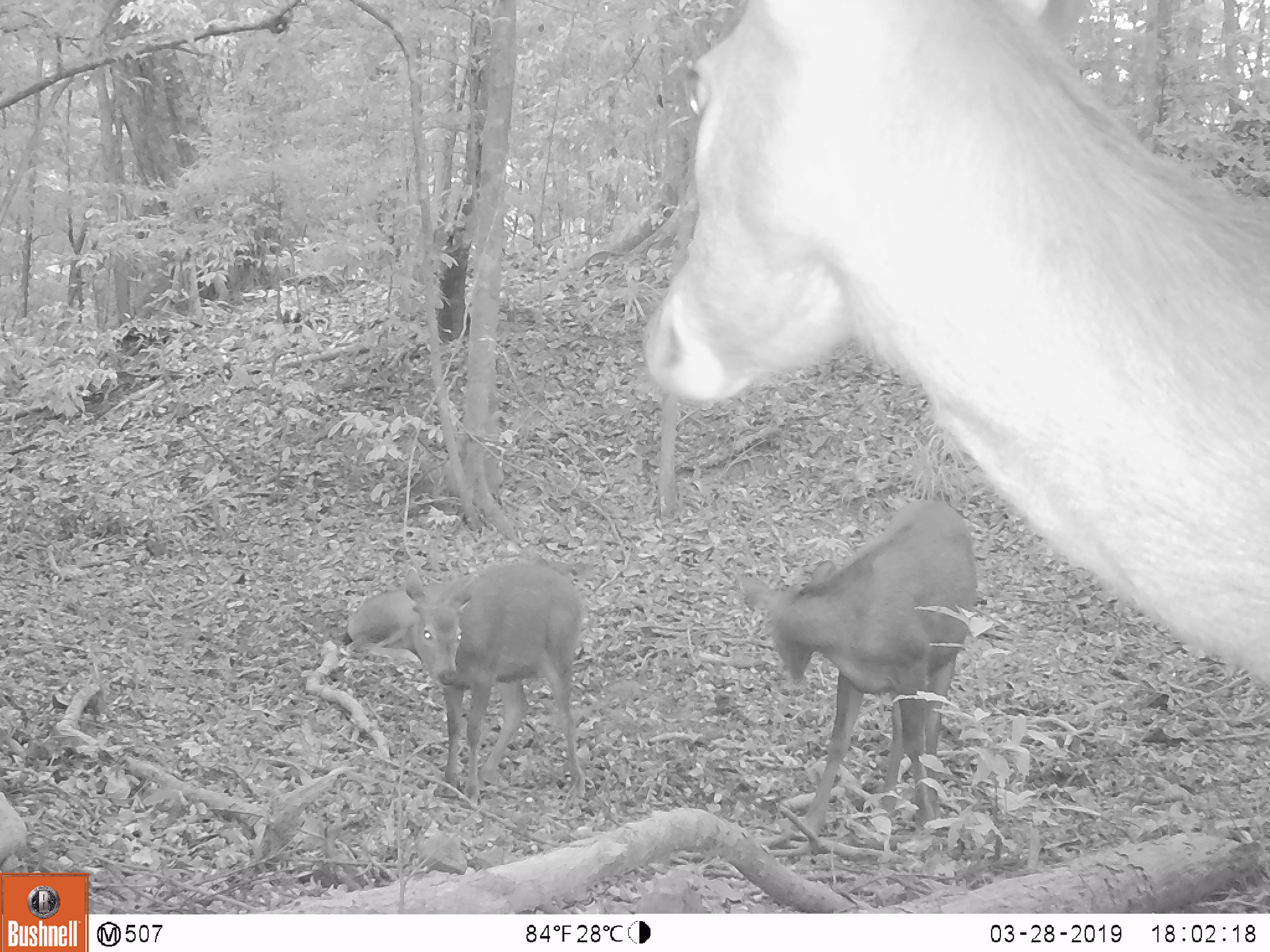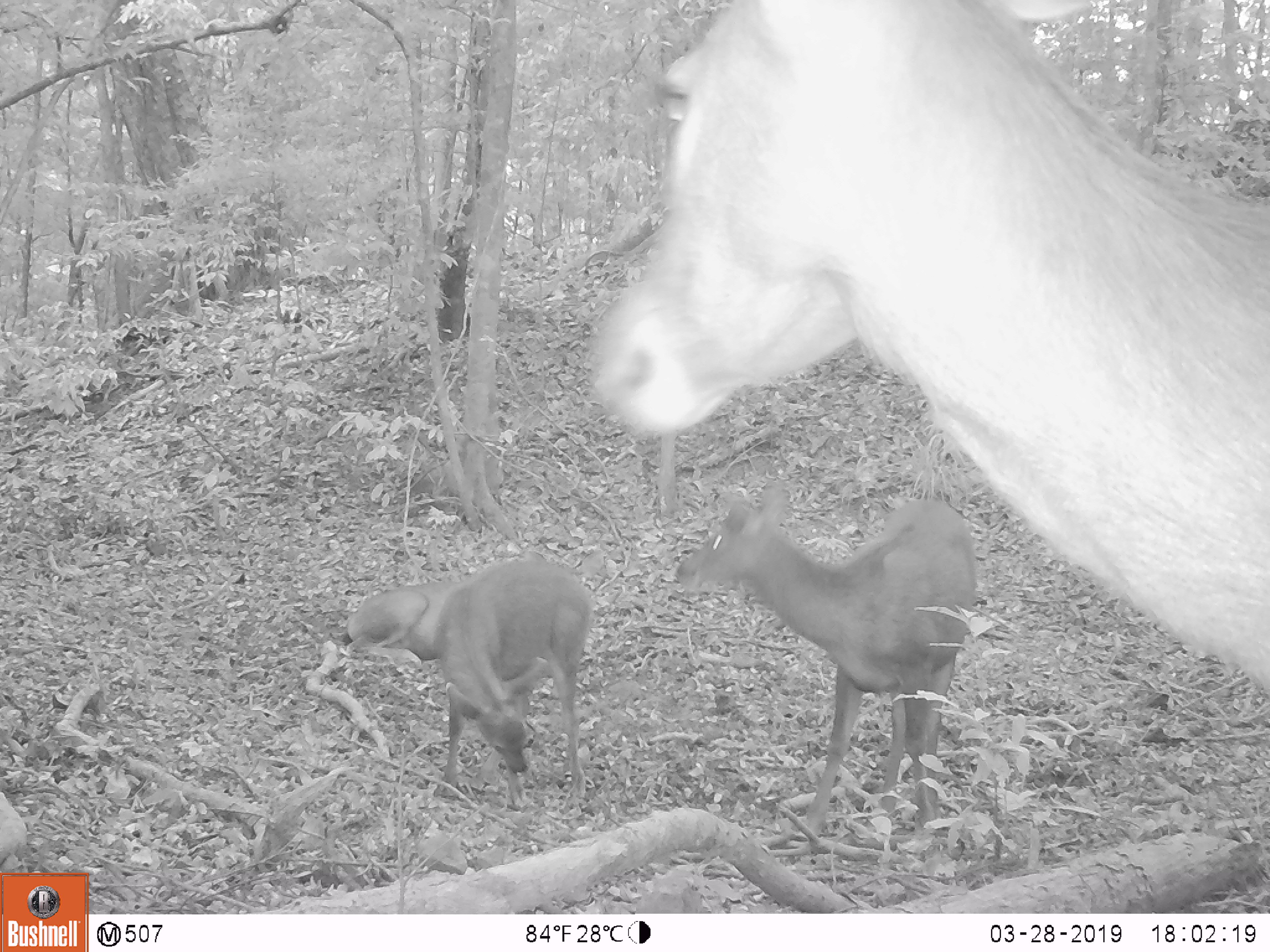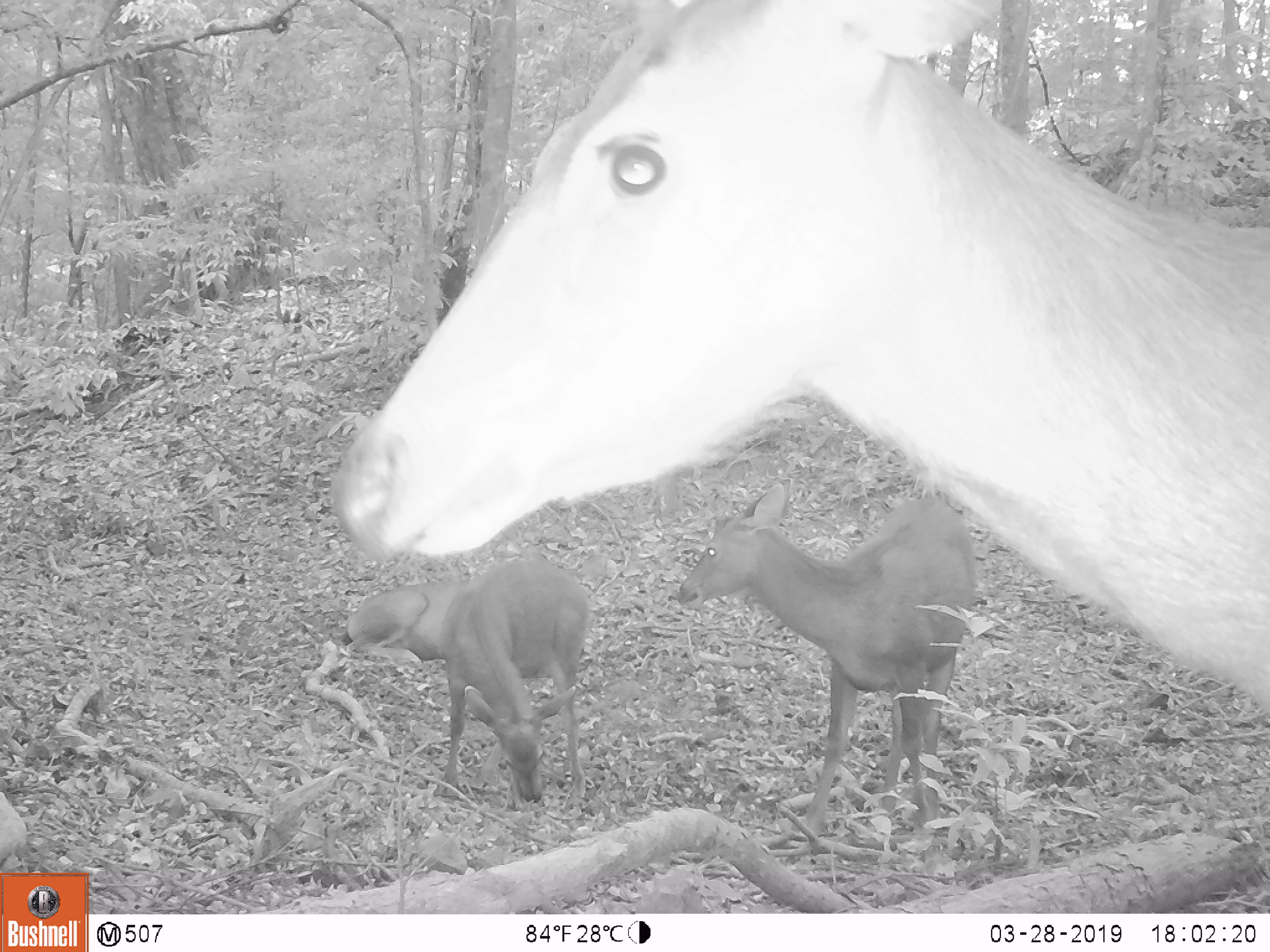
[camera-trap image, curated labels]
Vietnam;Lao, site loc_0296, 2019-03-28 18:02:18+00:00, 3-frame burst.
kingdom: Animalia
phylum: Chordata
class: Mammalia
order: Artiodactyla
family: Cervidae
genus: Rusa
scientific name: Rusa unicolor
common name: sambar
Sambar (Rusa unicolor). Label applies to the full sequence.